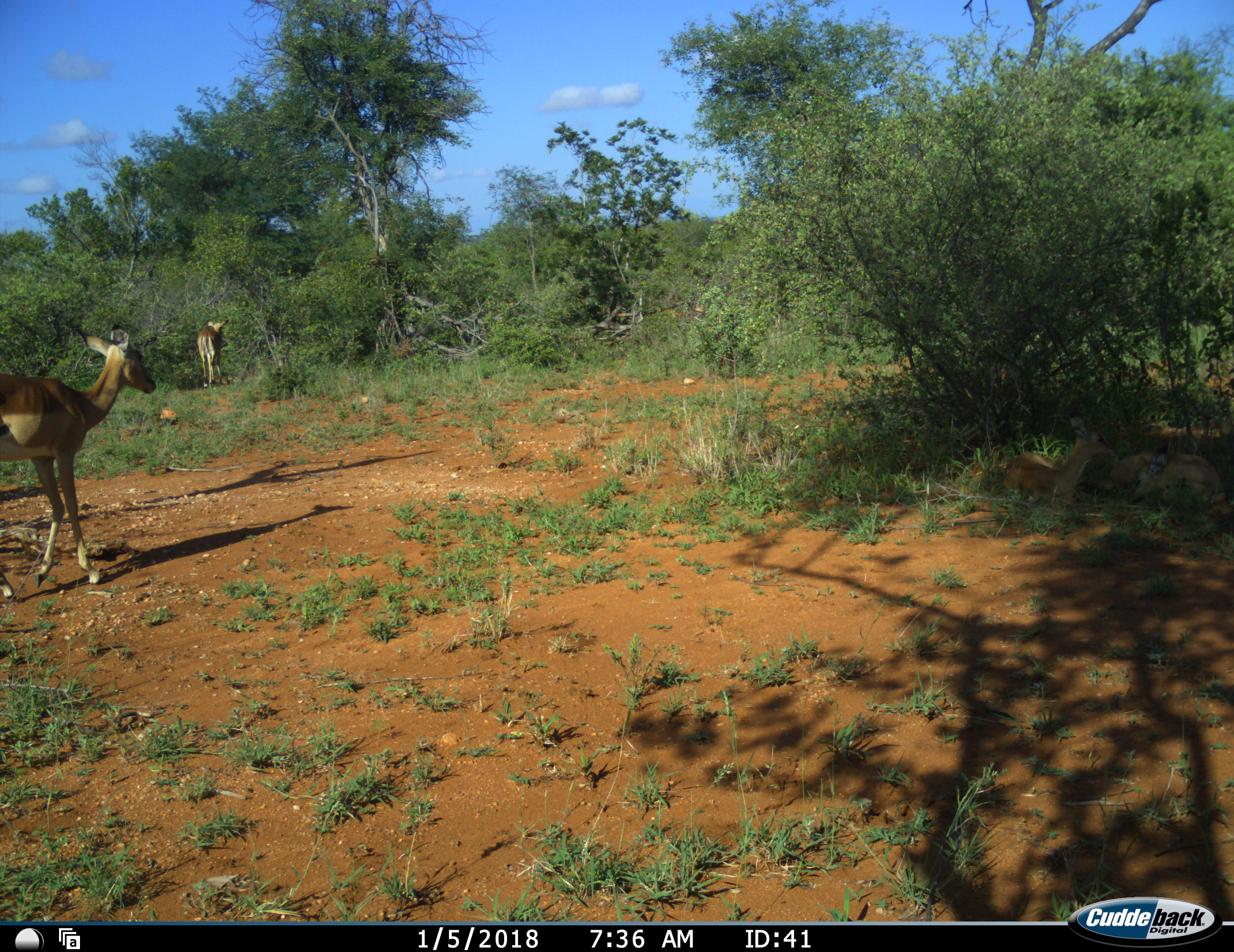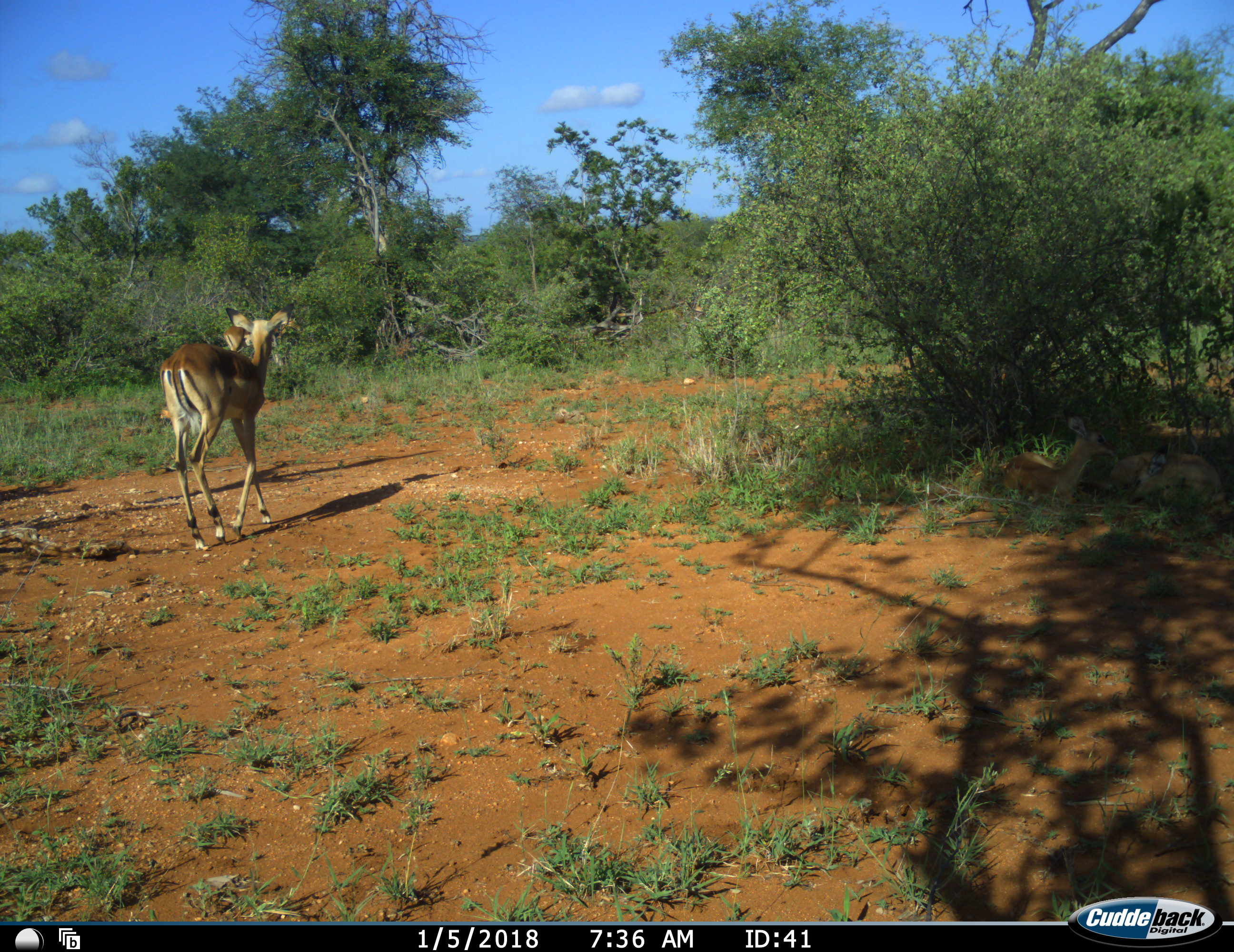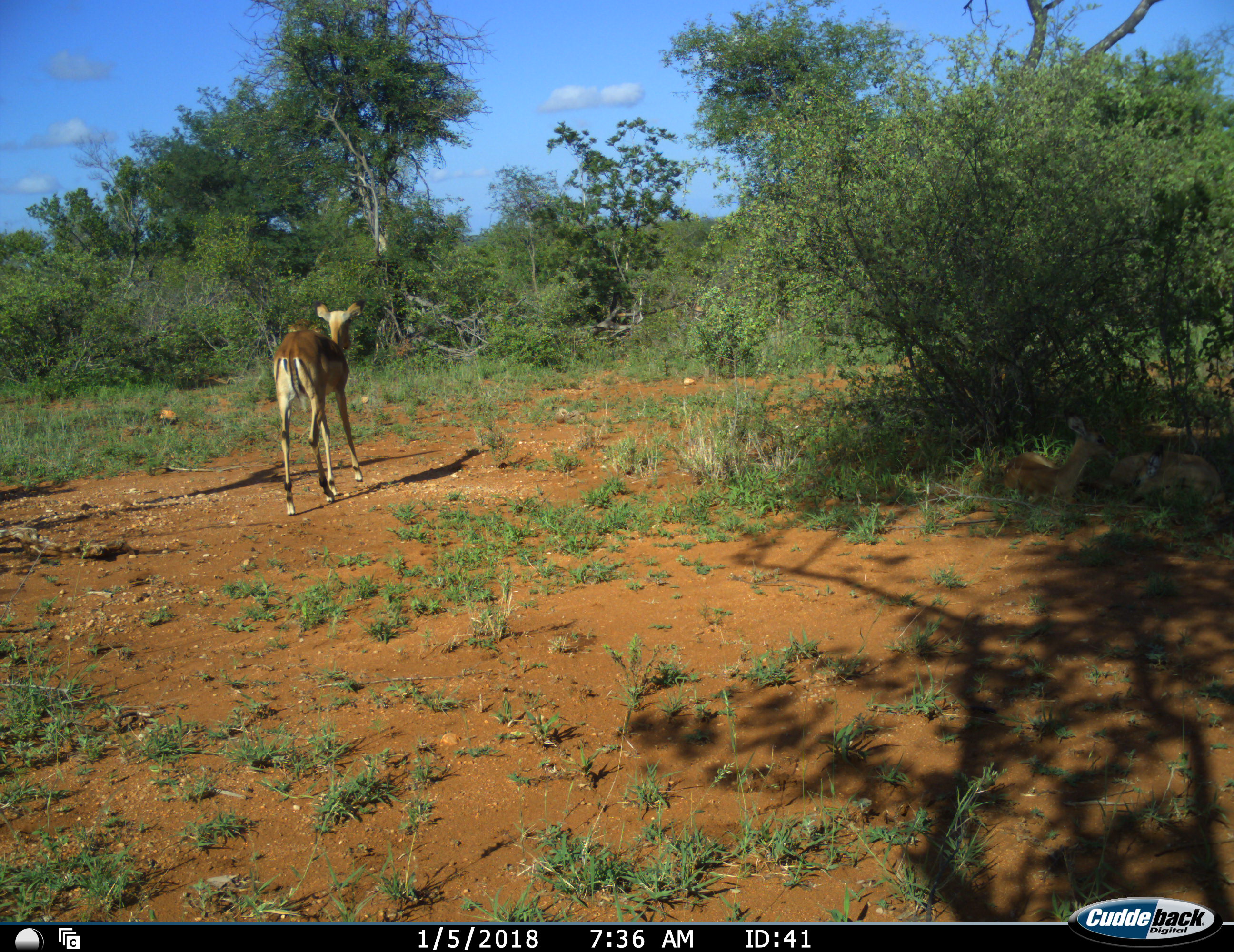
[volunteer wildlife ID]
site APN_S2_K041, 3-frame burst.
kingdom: Animalia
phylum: Chordata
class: Mammalia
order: Artiodactyla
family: Bovidae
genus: Aepyceros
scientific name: Aepyceros melampus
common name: impala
Impala (Aepyceros melampus), count 2. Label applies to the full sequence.